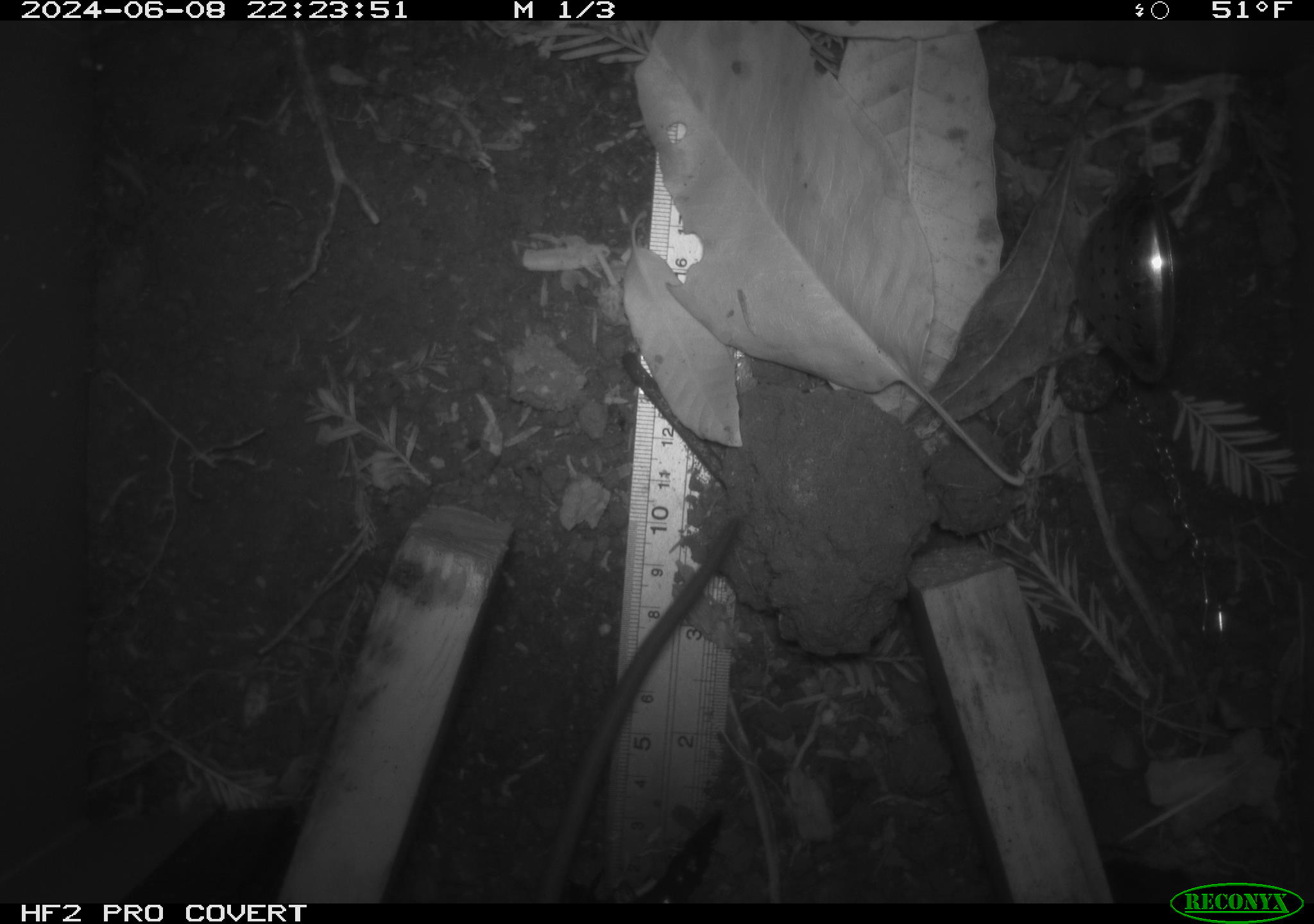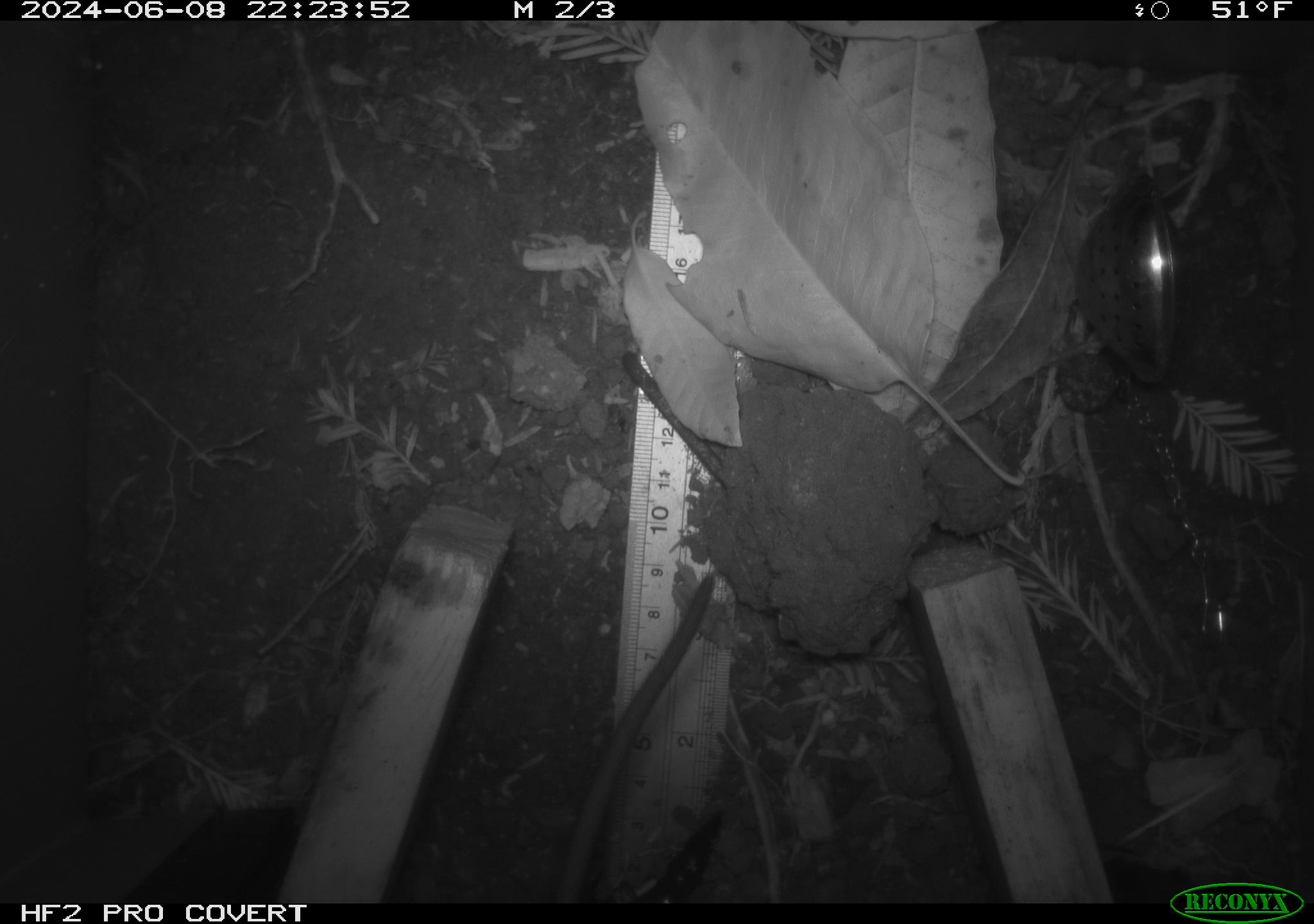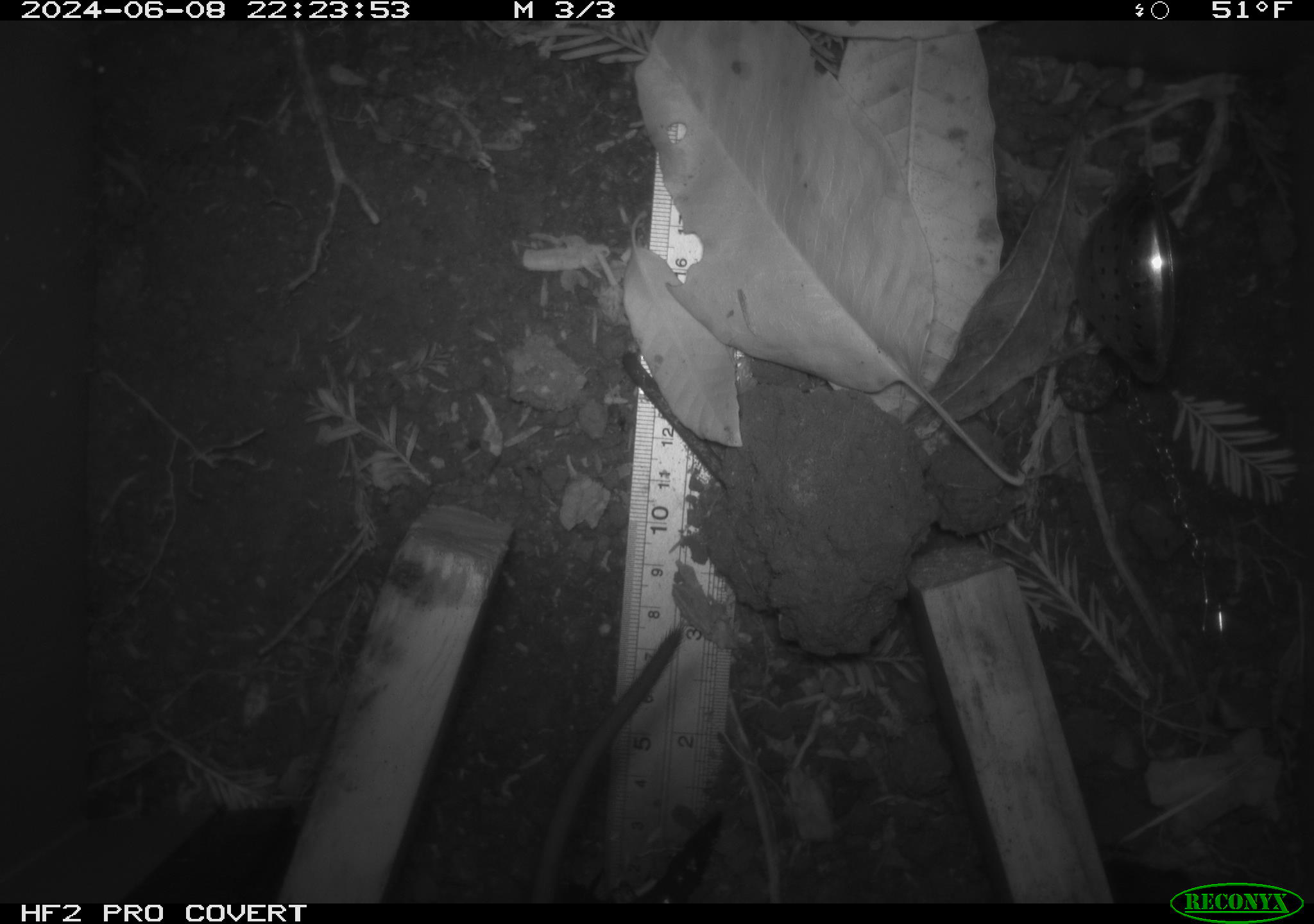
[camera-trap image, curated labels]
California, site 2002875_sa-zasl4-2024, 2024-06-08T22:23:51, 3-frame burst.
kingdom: Animalia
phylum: Chordata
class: Mammalia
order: Rodentia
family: Cricetidae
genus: Neotoma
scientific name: Neotoma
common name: pack rat or woodrat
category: neotoma species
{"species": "neotoma species (pack rat or woodrat) (Neotoma)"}